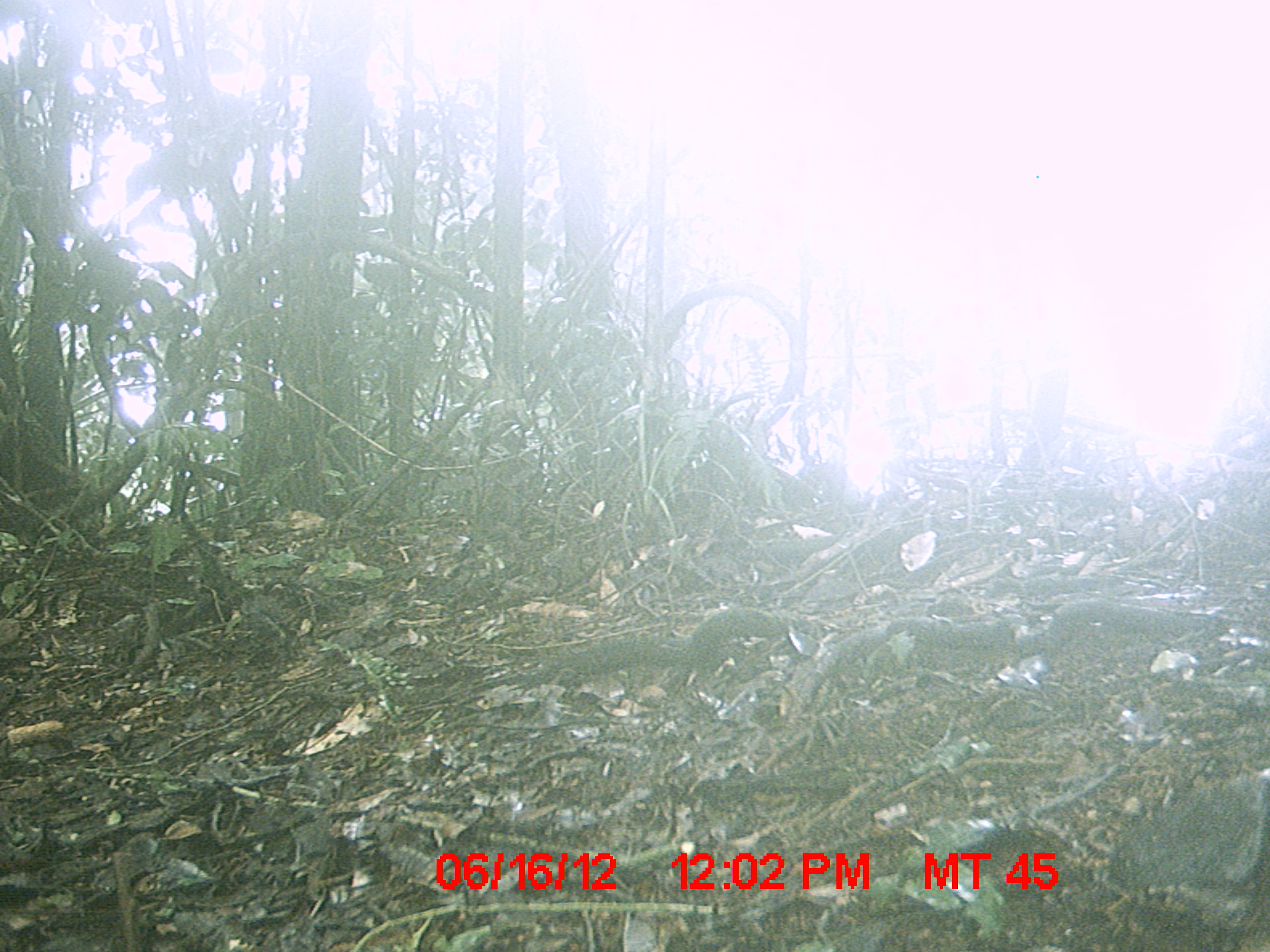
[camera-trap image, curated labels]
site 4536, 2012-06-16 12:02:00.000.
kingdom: Animalia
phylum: Chordata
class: Aves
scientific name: Aves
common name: bird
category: unknown bird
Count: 1.